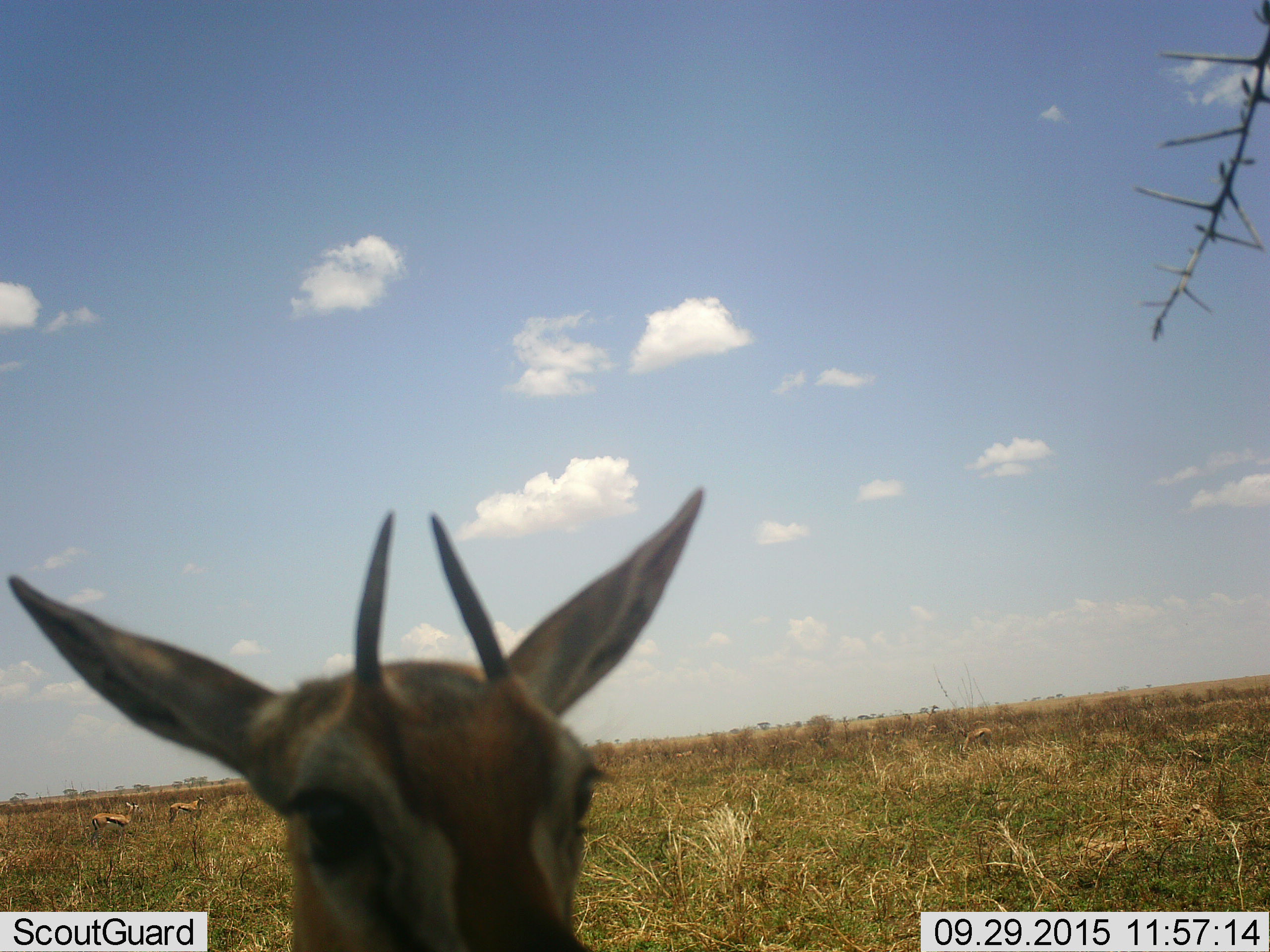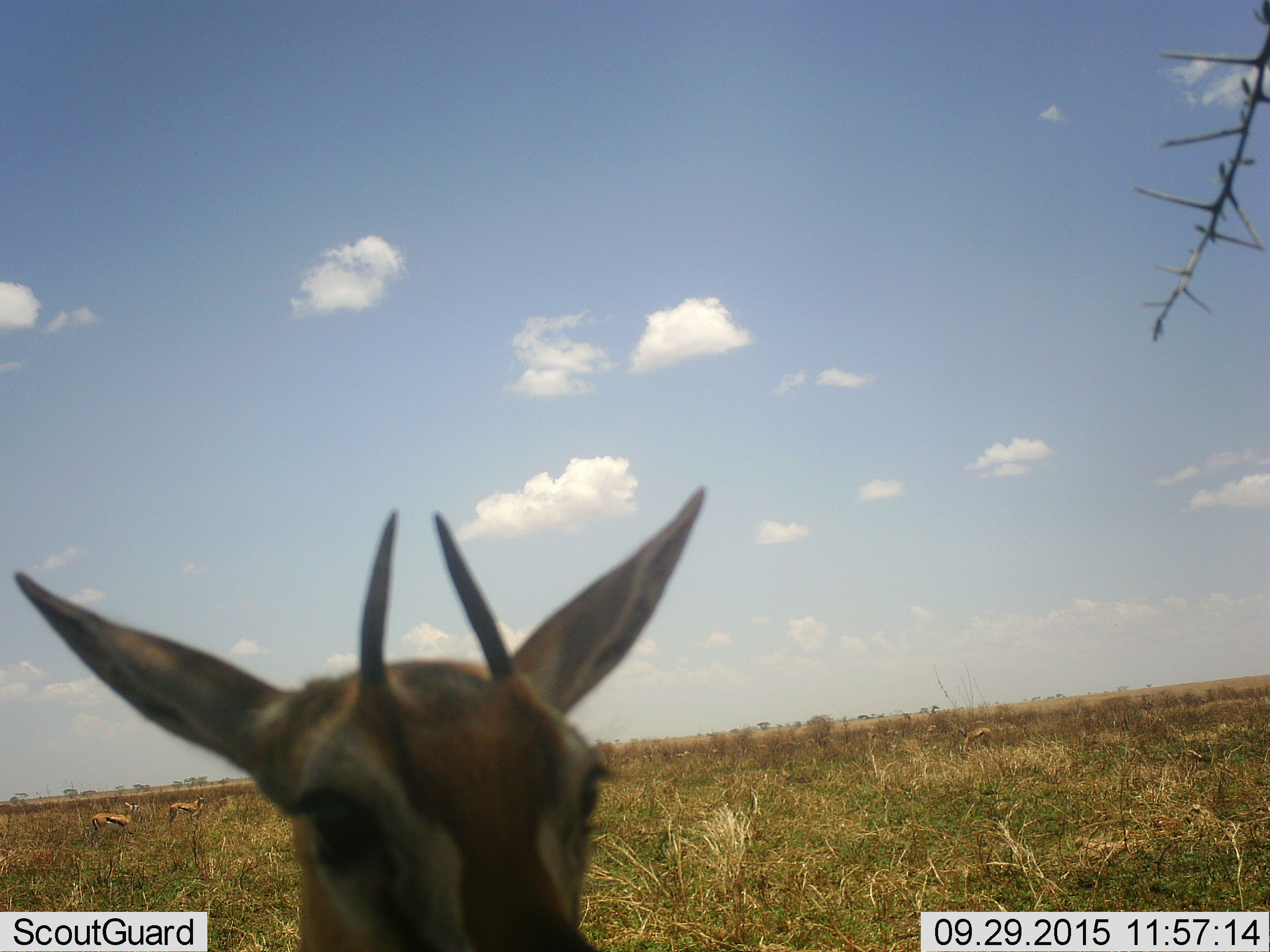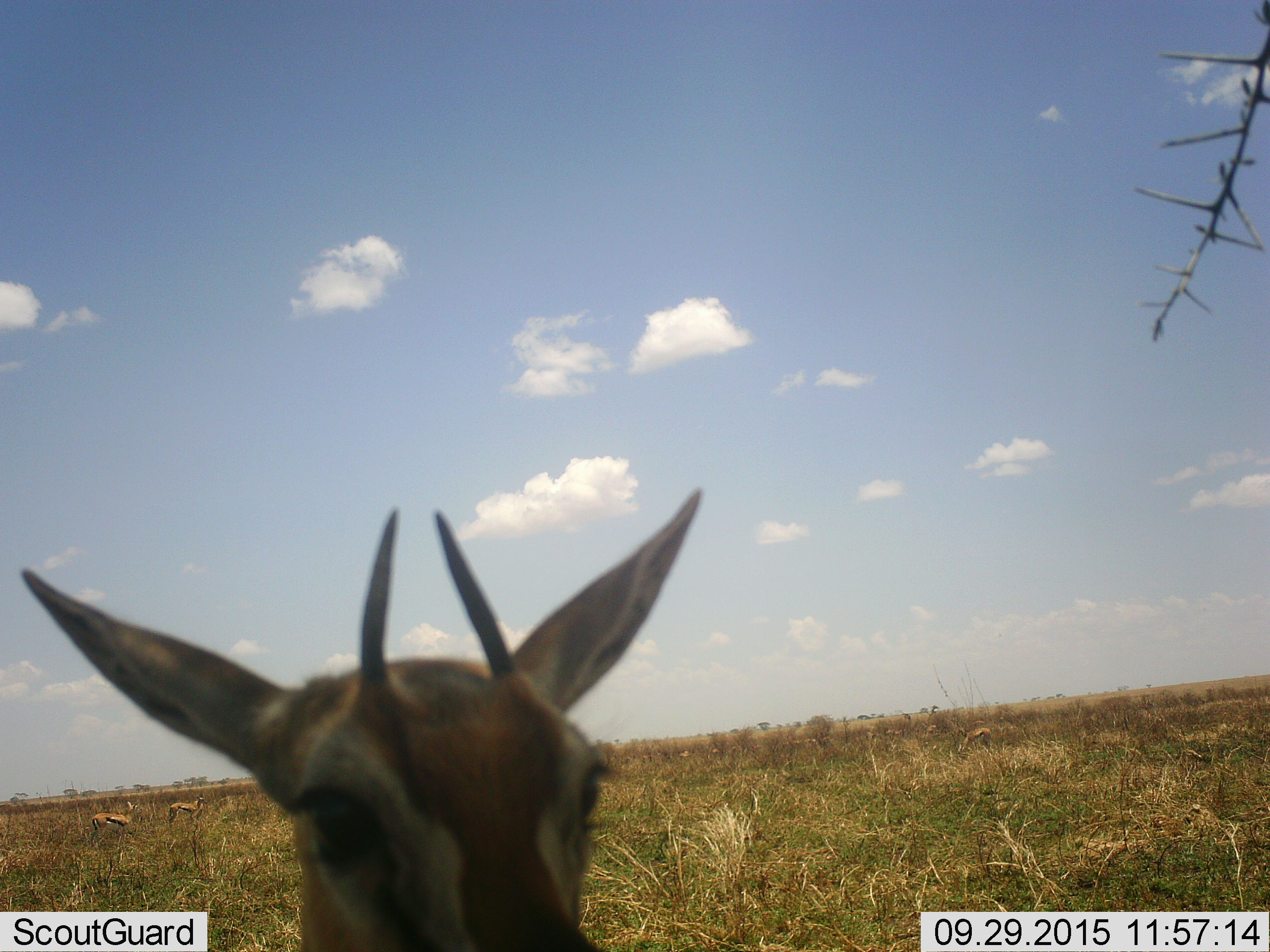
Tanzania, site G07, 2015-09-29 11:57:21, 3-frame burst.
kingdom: Animalia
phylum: Chordata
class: Mammalia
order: Artiodactyla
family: Bovidae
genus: Eudorcas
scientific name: Eudorcas thomsonii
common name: thomson's gazelle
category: gazellethomsons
Gazellethomsons (thomson's gazelle) (Eudorcas thomsonii), count 10. Behavior (volunteer vote fractions): standing 80%, resting 0%, moving 20%, interacting 10%. Young present (vote fraction): 10%. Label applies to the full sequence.